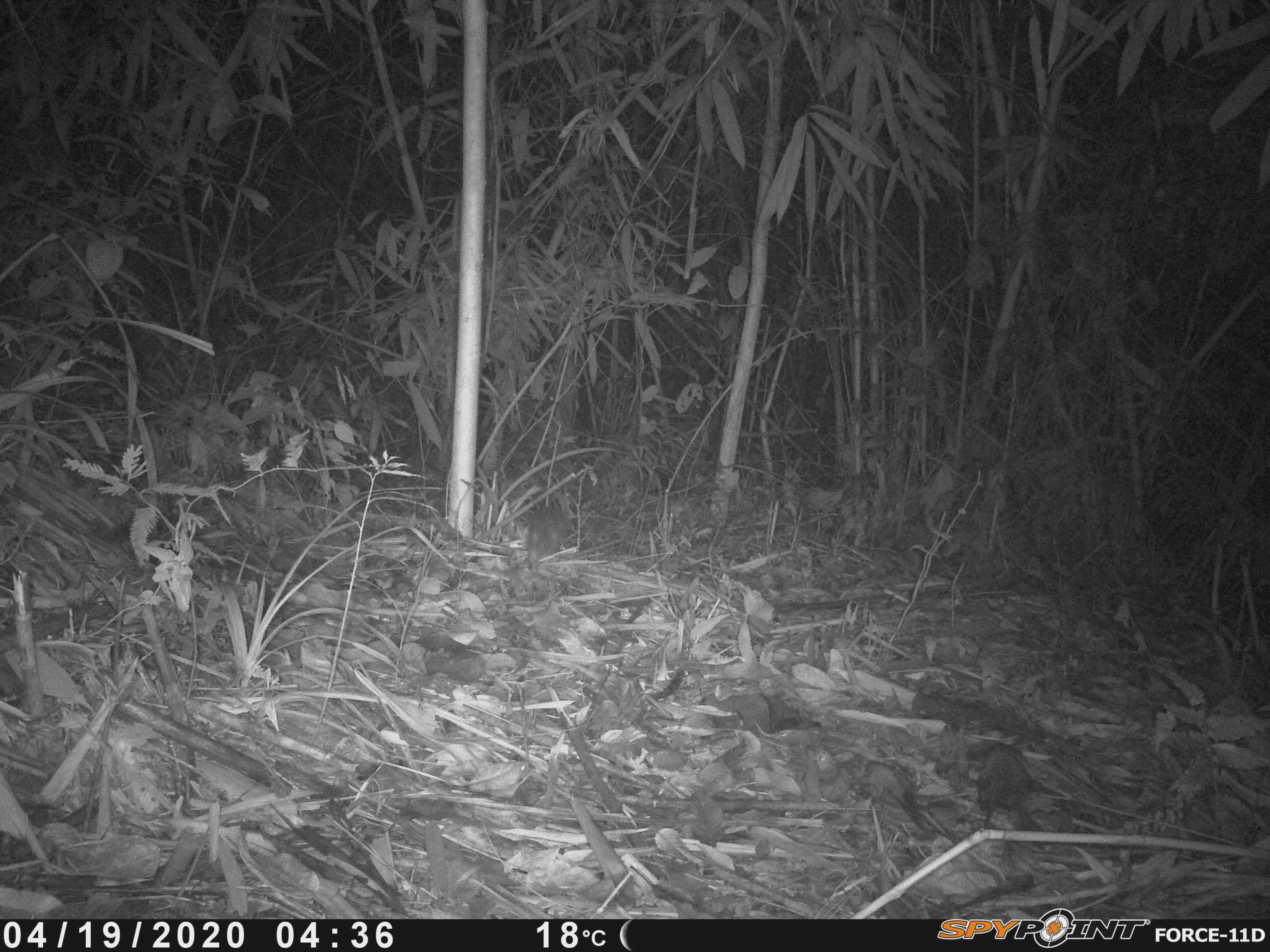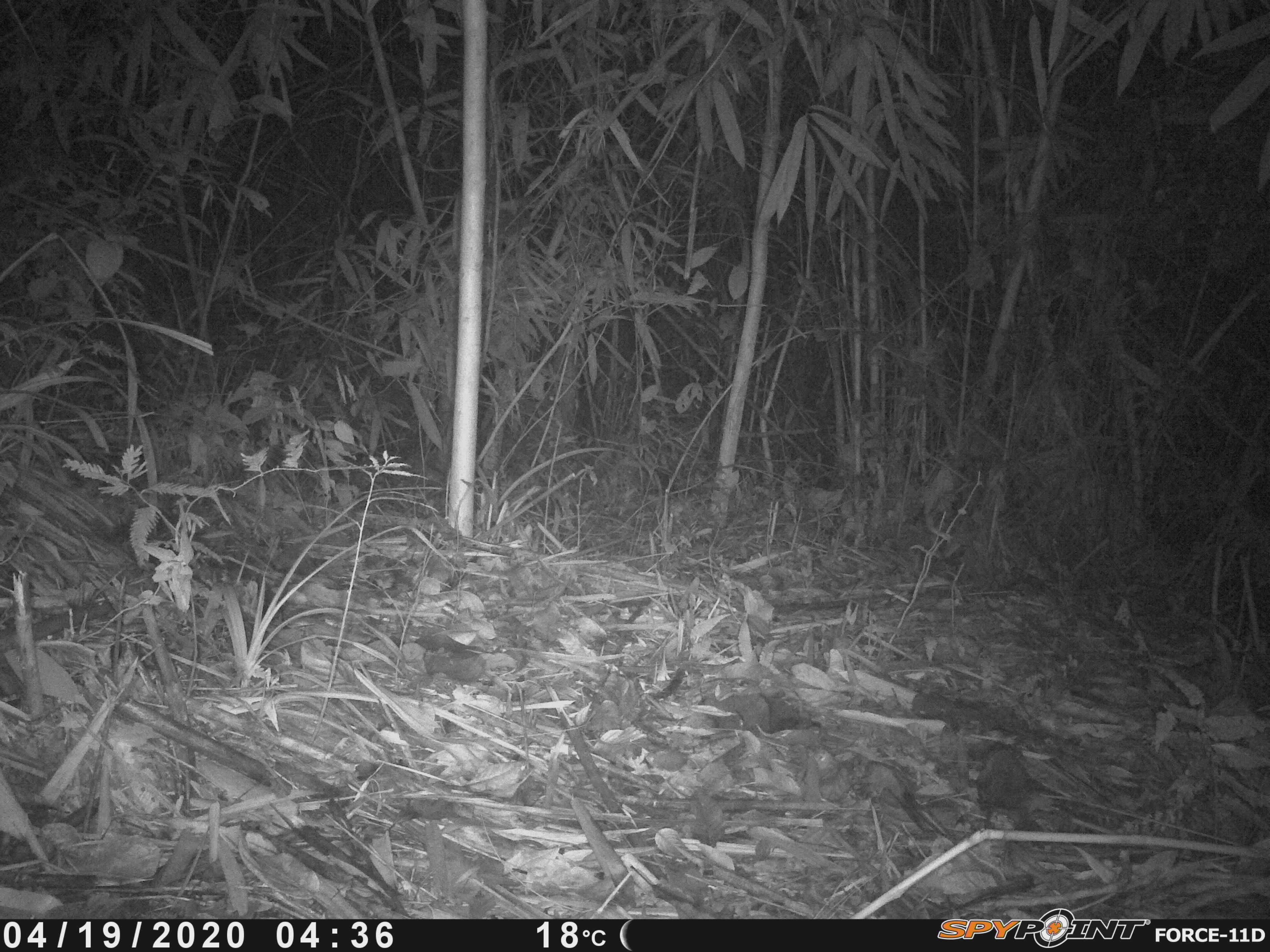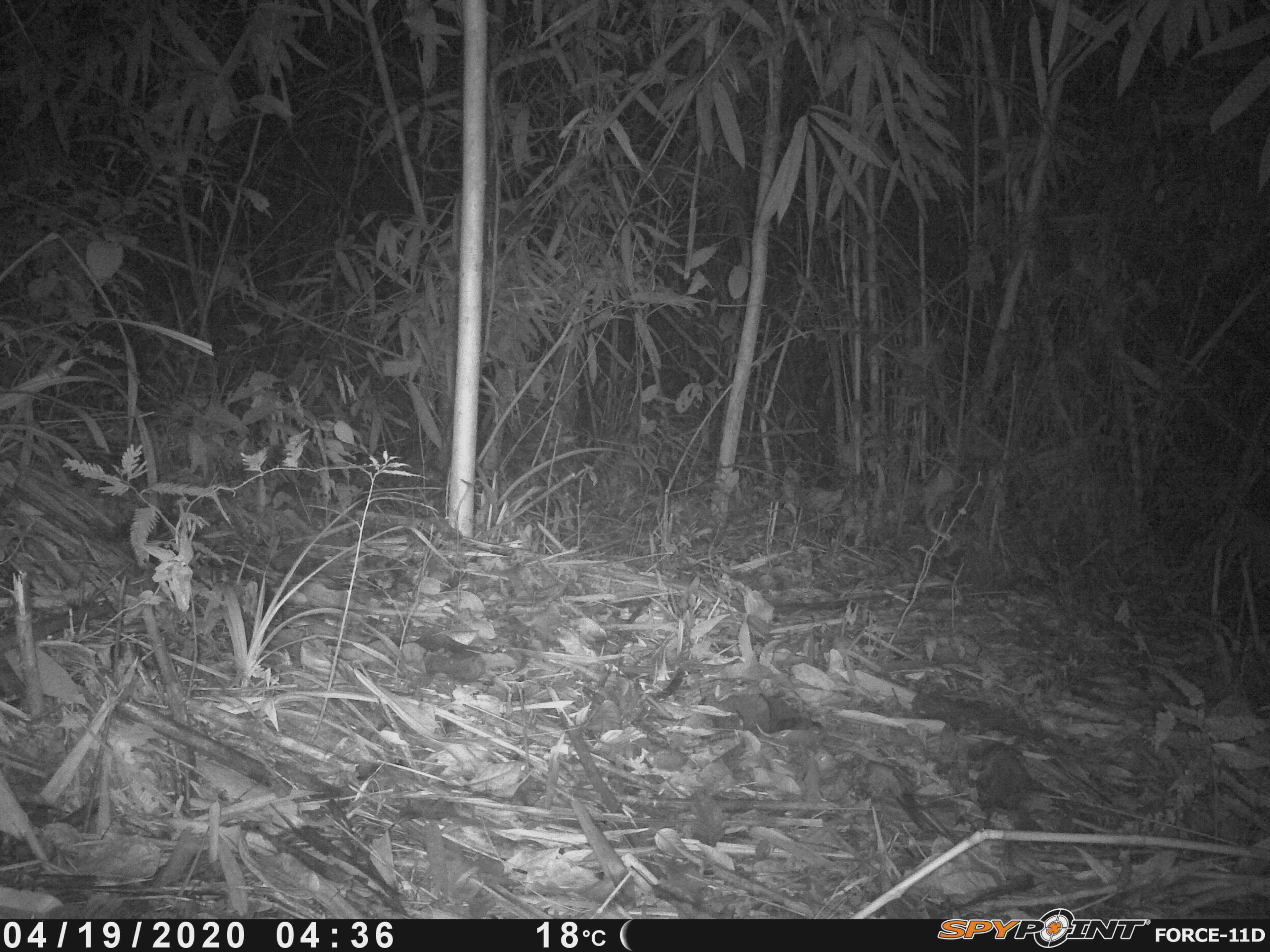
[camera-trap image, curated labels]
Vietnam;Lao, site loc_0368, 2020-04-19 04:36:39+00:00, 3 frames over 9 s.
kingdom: Animalia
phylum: Chordata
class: Mammalia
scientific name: Mammalia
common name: mammal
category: unidentified small mammal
Unidentified small mammal (mammal) (Mammalia). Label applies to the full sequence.